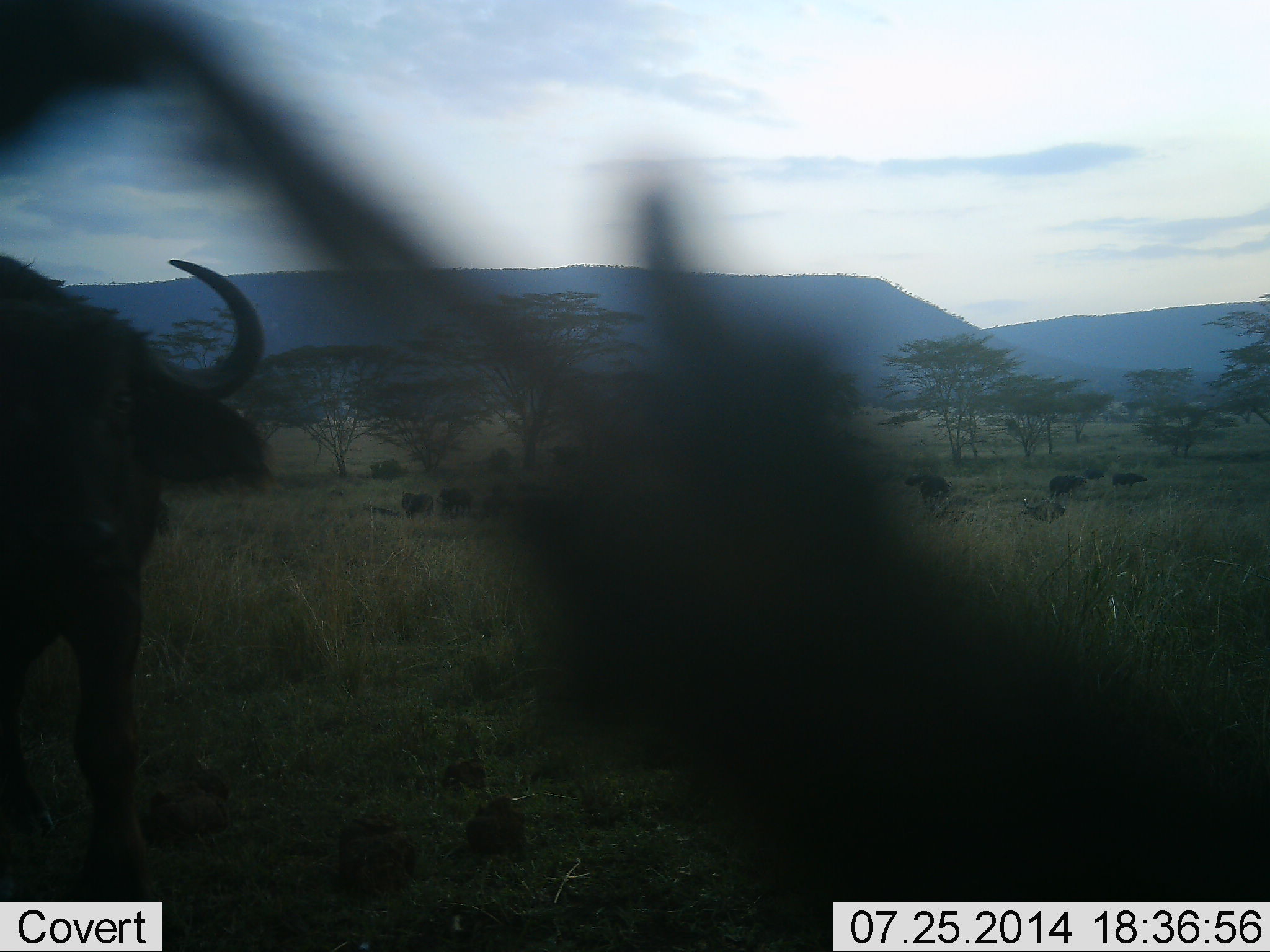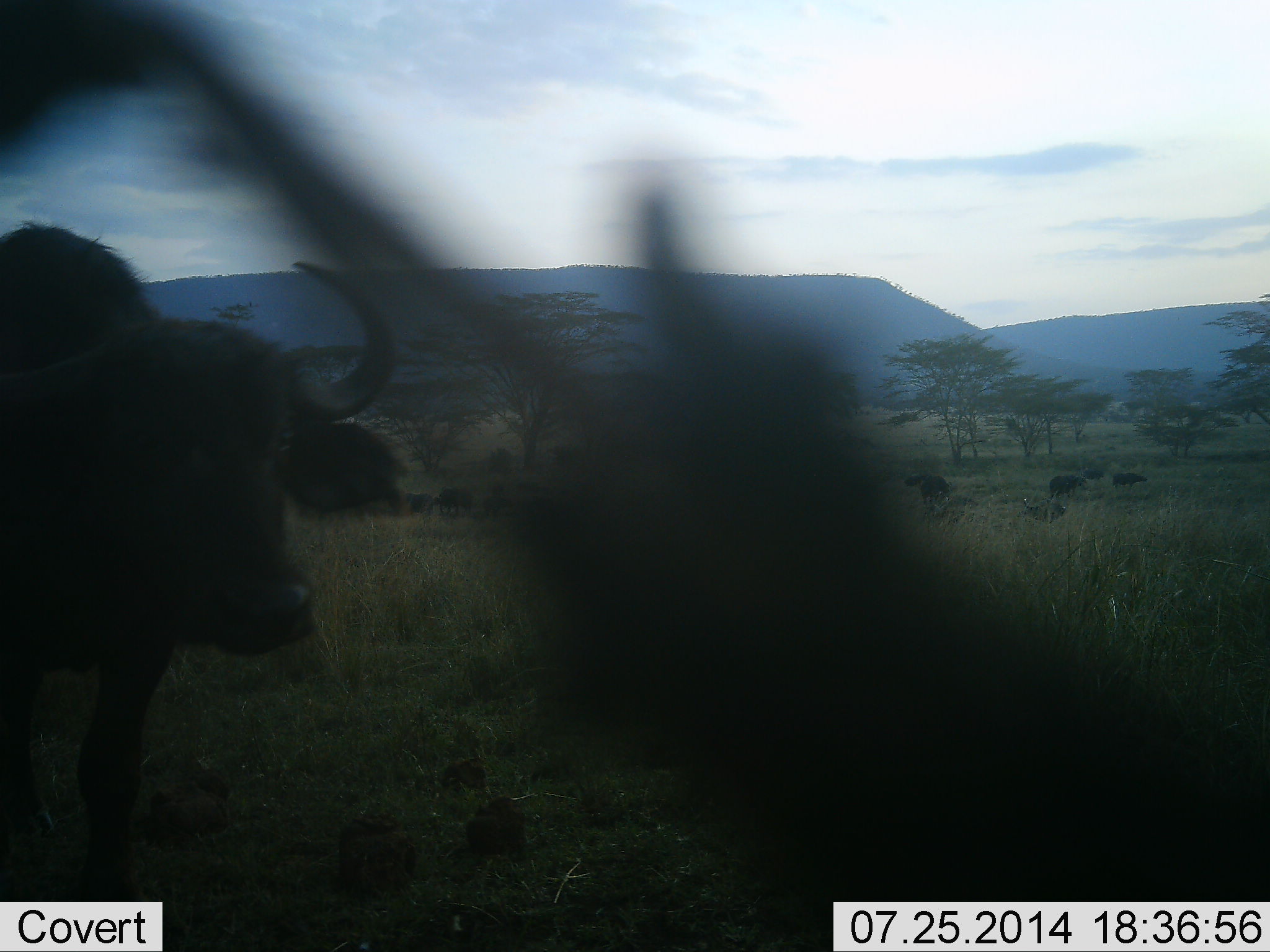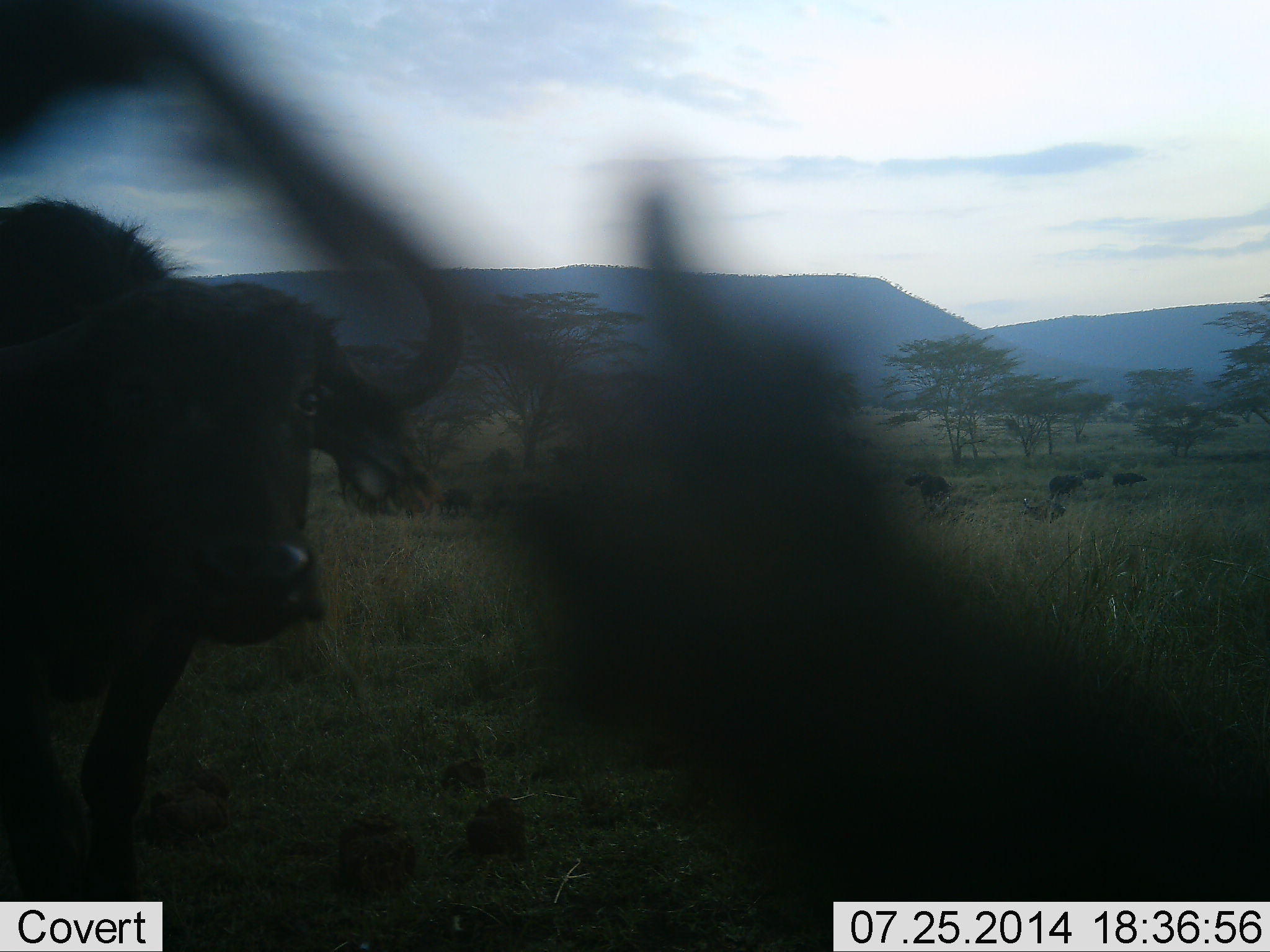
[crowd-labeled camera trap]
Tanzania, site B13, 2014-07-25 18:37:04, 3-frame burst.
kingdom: Animalia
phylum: Chordata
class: Mammalia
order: Artiodactyla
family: Bovidae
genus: Syncerus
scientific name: Syncerus caffer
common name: cape buffalo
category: buffalo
Buffalo (cape buffalo) (Syncerus caffer), count 5. Behavior (volunteer vote fractions): standing 80%, resting 0%, moving 50%, interacting 0%. Young present (vote fraction): 0%. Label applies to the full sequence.